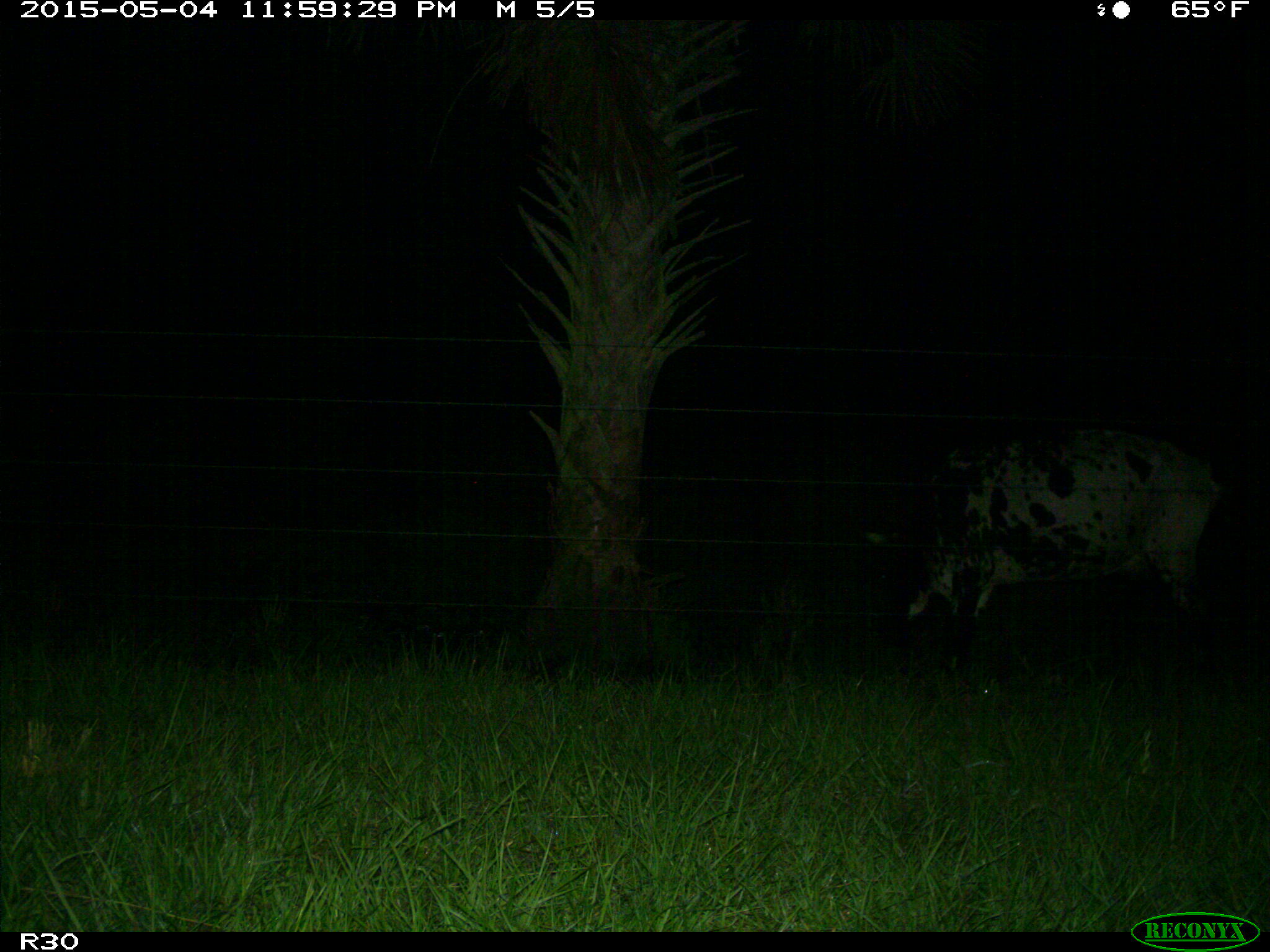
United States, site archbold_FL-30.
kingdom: Animalia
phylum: Chordata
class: Mammalia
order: Artiodactyla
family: Bovidae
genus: Bos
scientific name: Bos taurus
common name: domestic cow